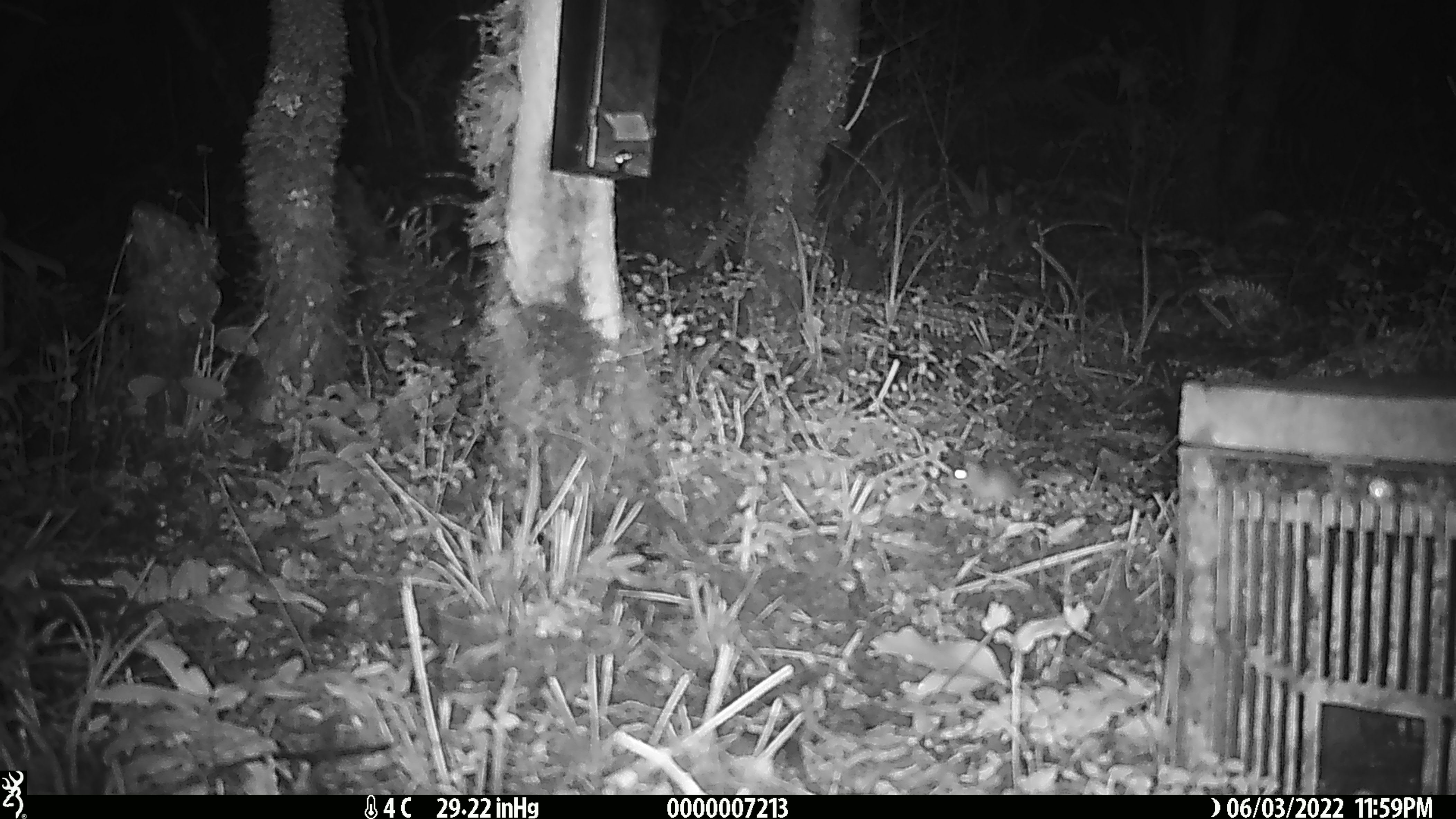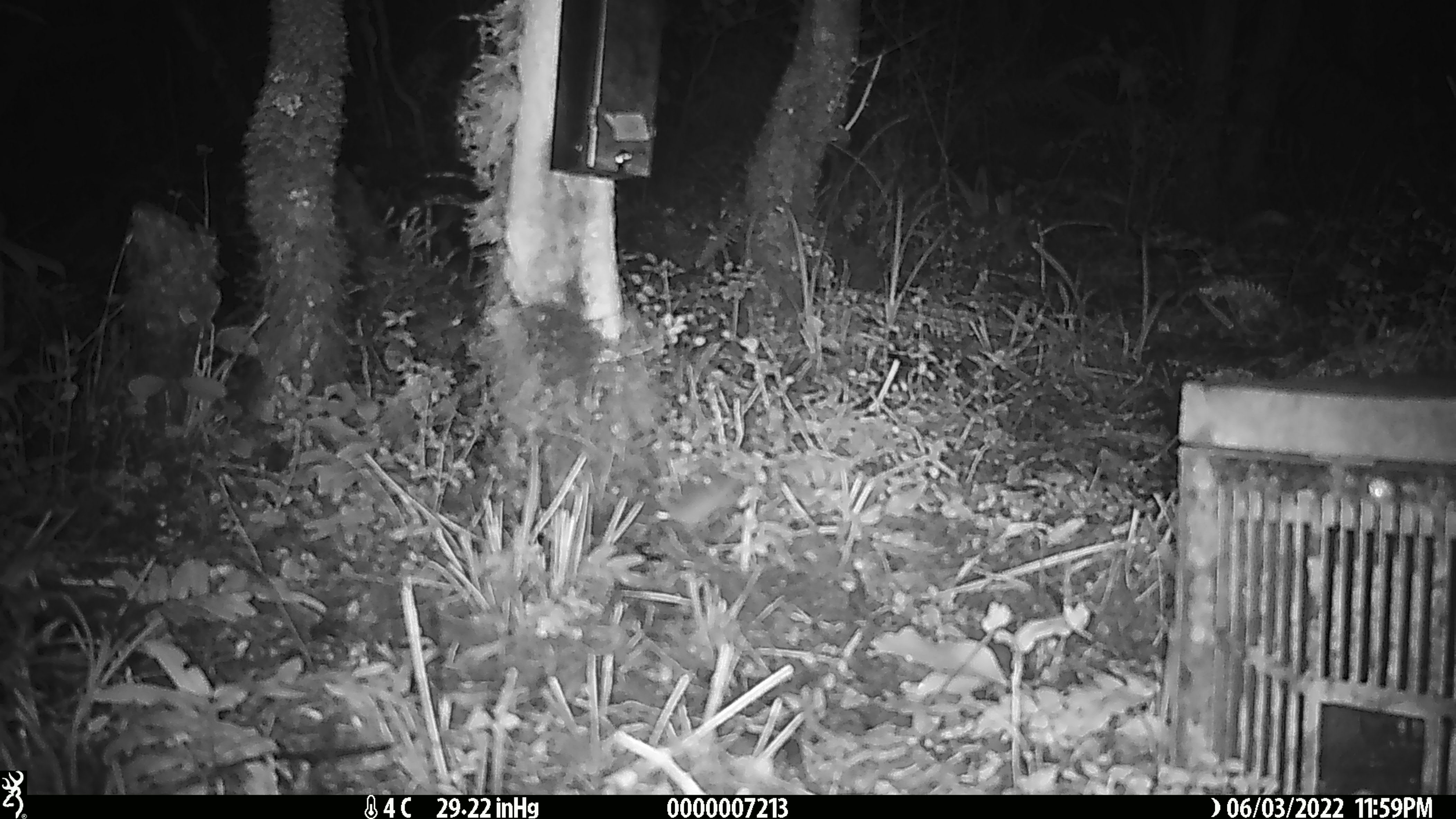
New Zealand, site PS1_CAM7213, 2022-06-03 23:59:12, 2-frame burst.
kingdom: Animalia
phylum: Chordata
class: Mammalia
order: Rodentia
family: Muridae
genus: Mus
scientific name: Mus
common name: mouse